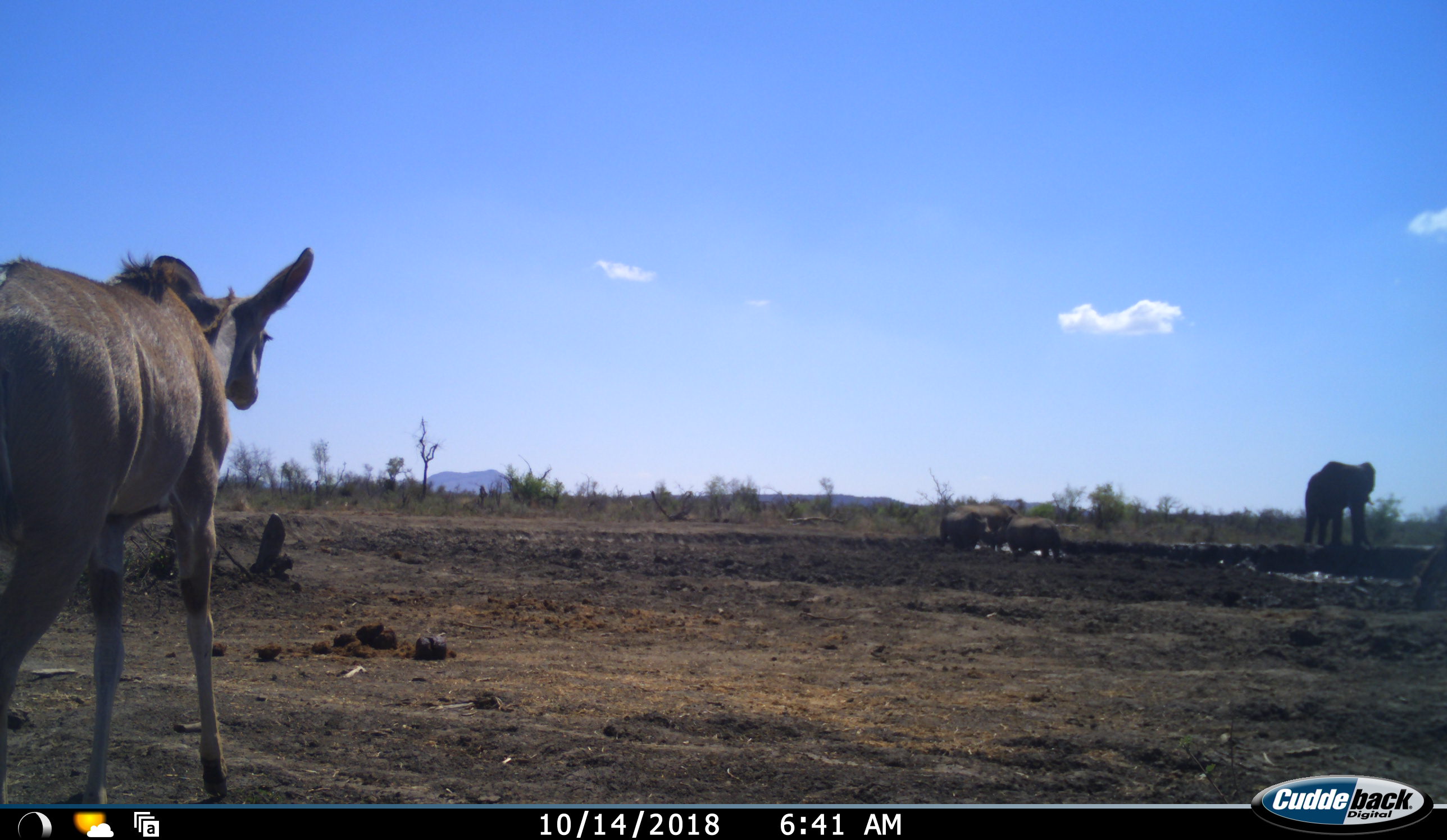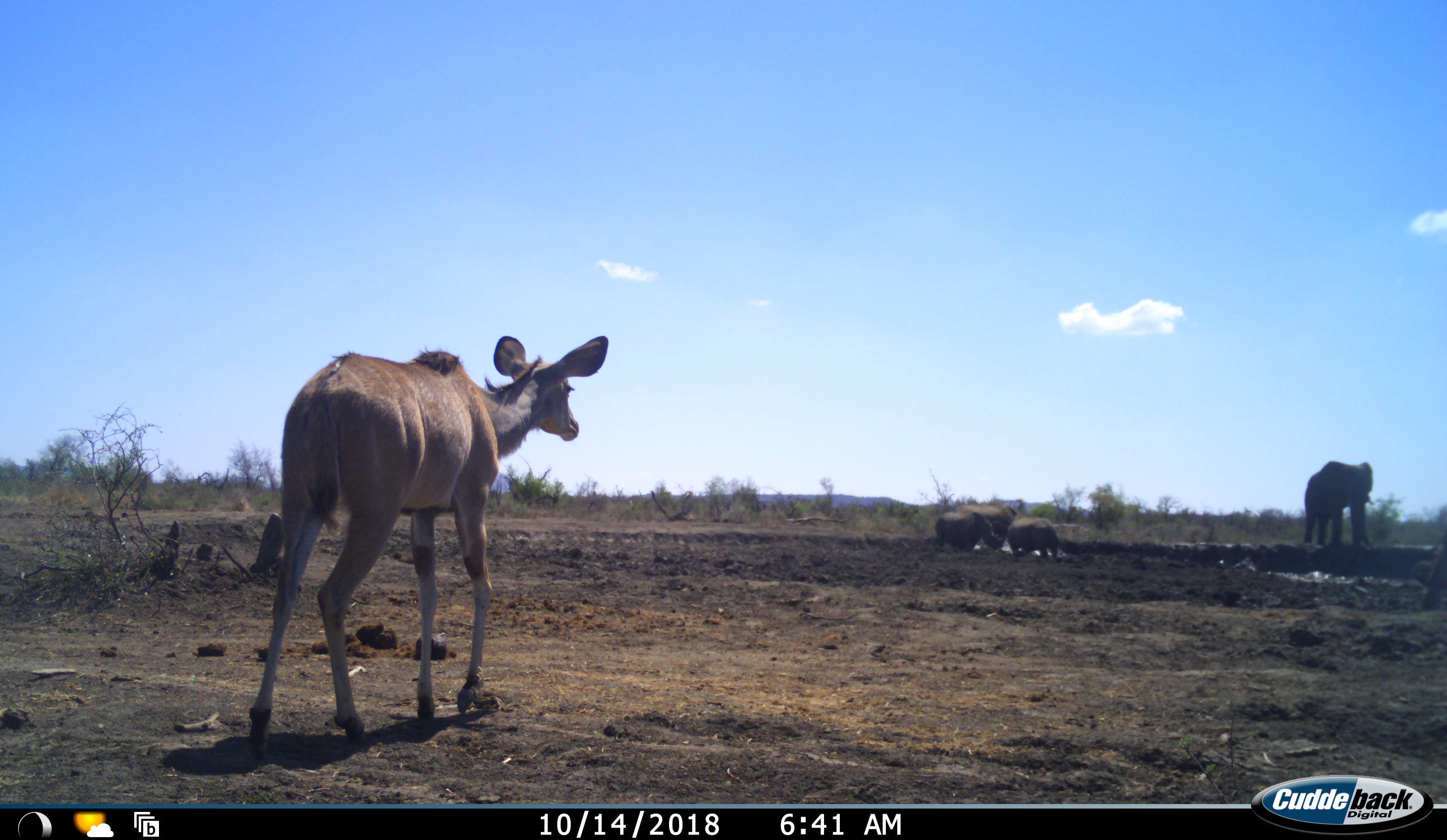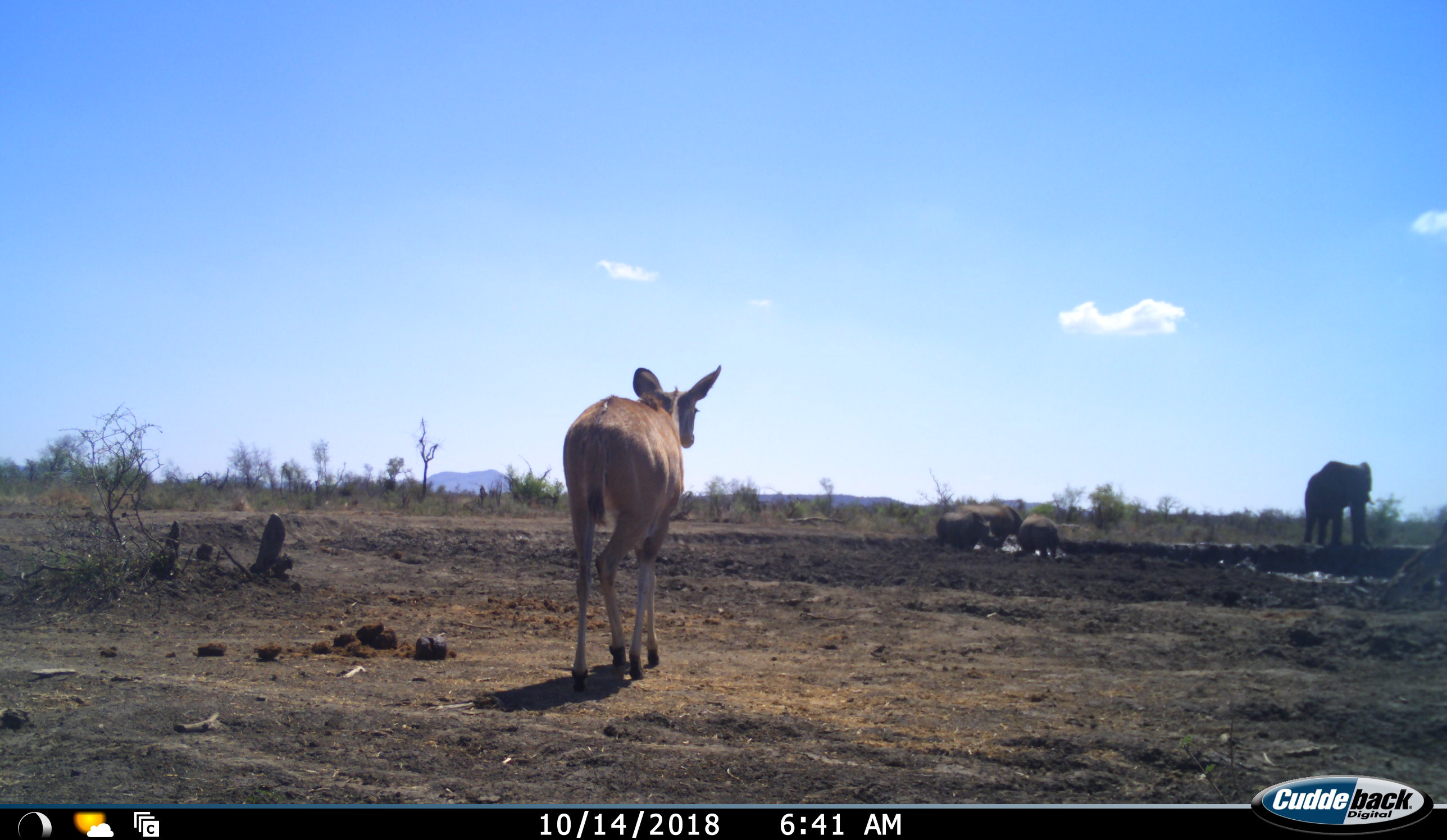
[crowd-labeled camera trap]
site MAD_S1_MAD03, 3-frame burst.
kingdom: Animalia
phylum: Chordata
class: Mammalia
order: Proboscidea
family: Elephantidae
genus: Loxodonta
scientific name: Loxodonta africana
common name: african bush elephant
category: elephant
Elephant (african bush elephant) (Loxodonta africana), count 1. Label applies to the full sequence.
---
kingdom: Animalia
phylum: Chordata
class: Mammalia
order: Artiodactyla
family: Bovidae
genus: Tragelaphus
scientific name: Tragelaphus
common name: kudu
Kudu (Tragelaphus), count 1. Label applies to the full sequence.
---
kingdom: Animalia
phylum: Chordata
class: Mammalia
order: Perissodactyla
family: Rhinocerotidae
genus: Ceratotherium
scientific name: Ceratotherium simum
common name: white rhinoceros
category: rhinoceroswhite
Rhinoceroswhite (white rhinoceros) (Ceratotherium simum), count 3. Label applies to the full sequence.